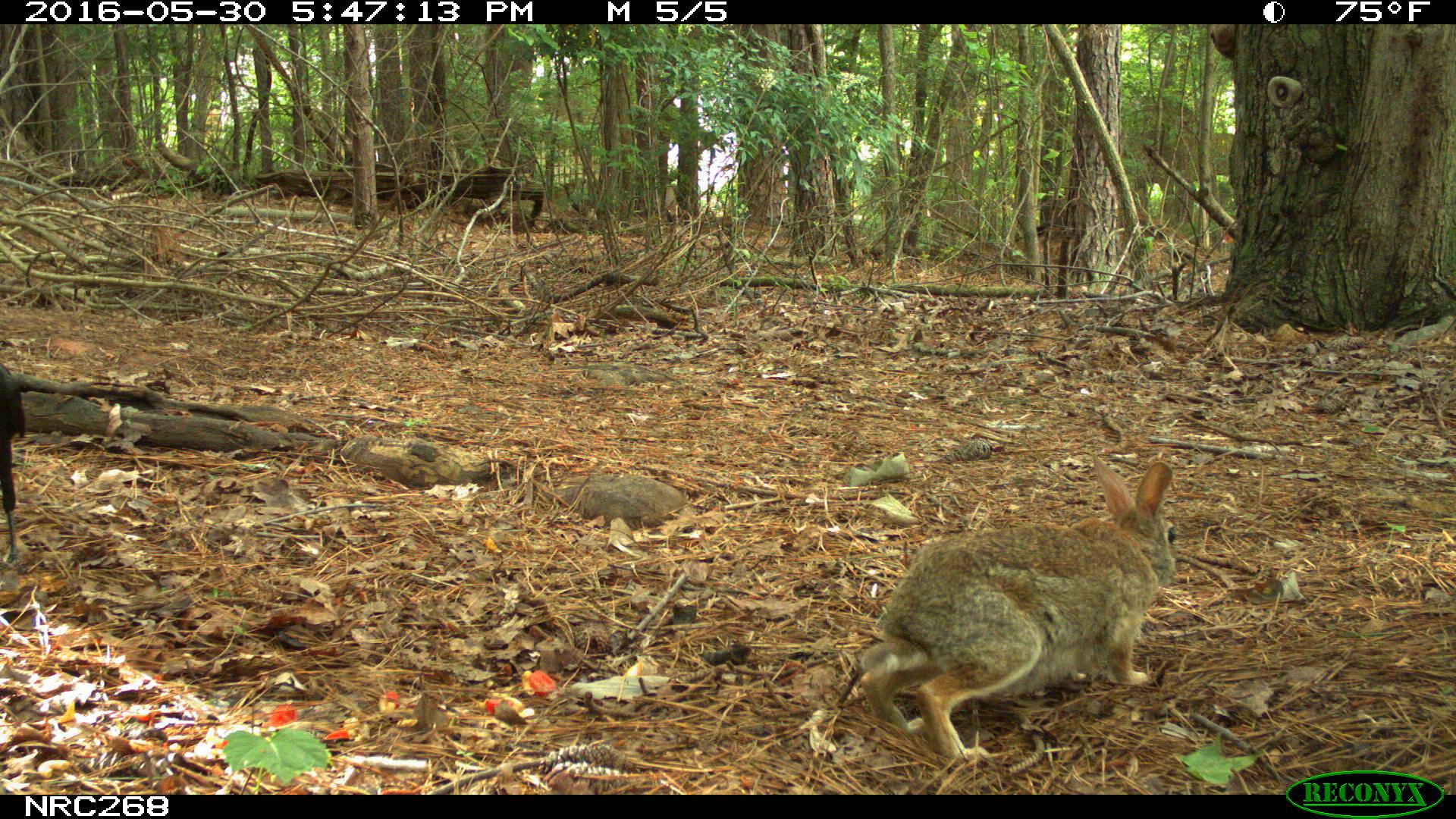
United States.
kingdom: Animalia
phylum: Chordata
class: Mammalia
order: Lagomorpha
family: Leporidae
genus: Sylvilagus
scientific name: Sylvilagus floridanus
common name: eastern cottontail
Eastern Cottontail (Sylvilagus floridanus).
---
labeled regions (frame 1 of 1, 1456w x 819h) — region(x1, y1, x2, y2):
Eastern Cottontail: region(837, 461, 1194, 778)